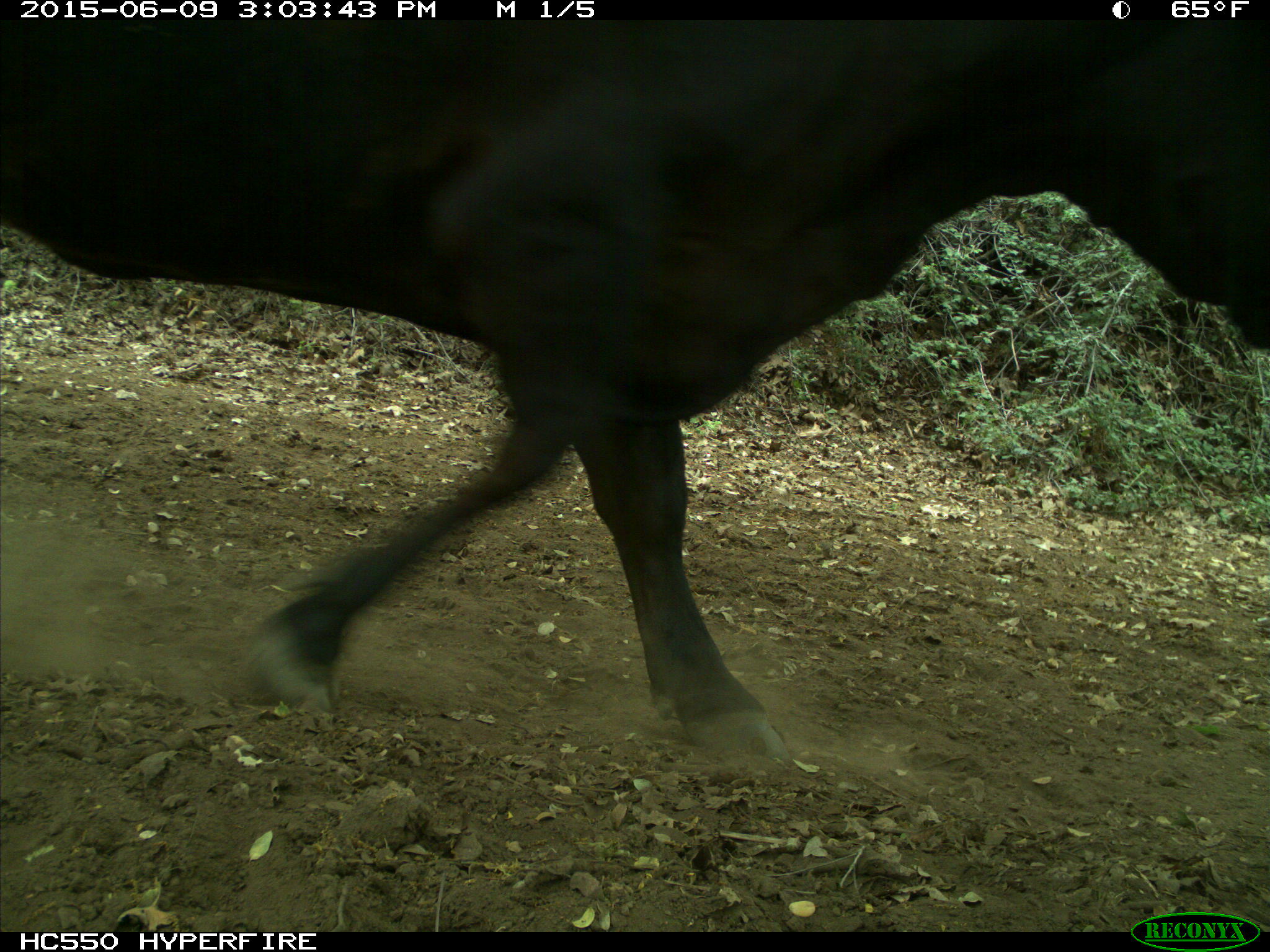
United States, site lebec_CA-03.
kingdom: Animalia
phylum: Chordata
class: Mammalia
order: Artiodactyla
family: Bovidae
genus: Bos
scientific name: Bos taurus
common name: domestic cow